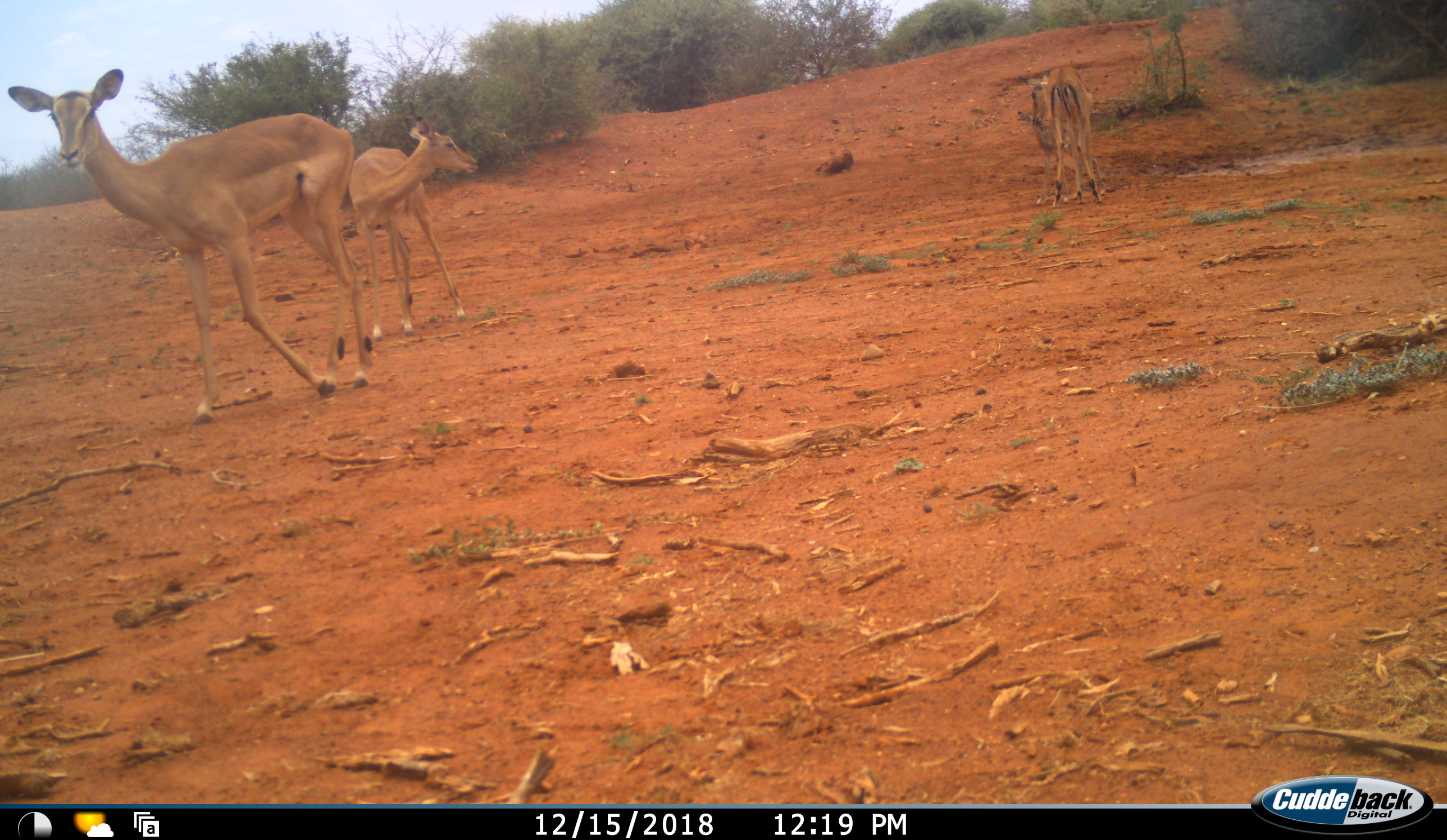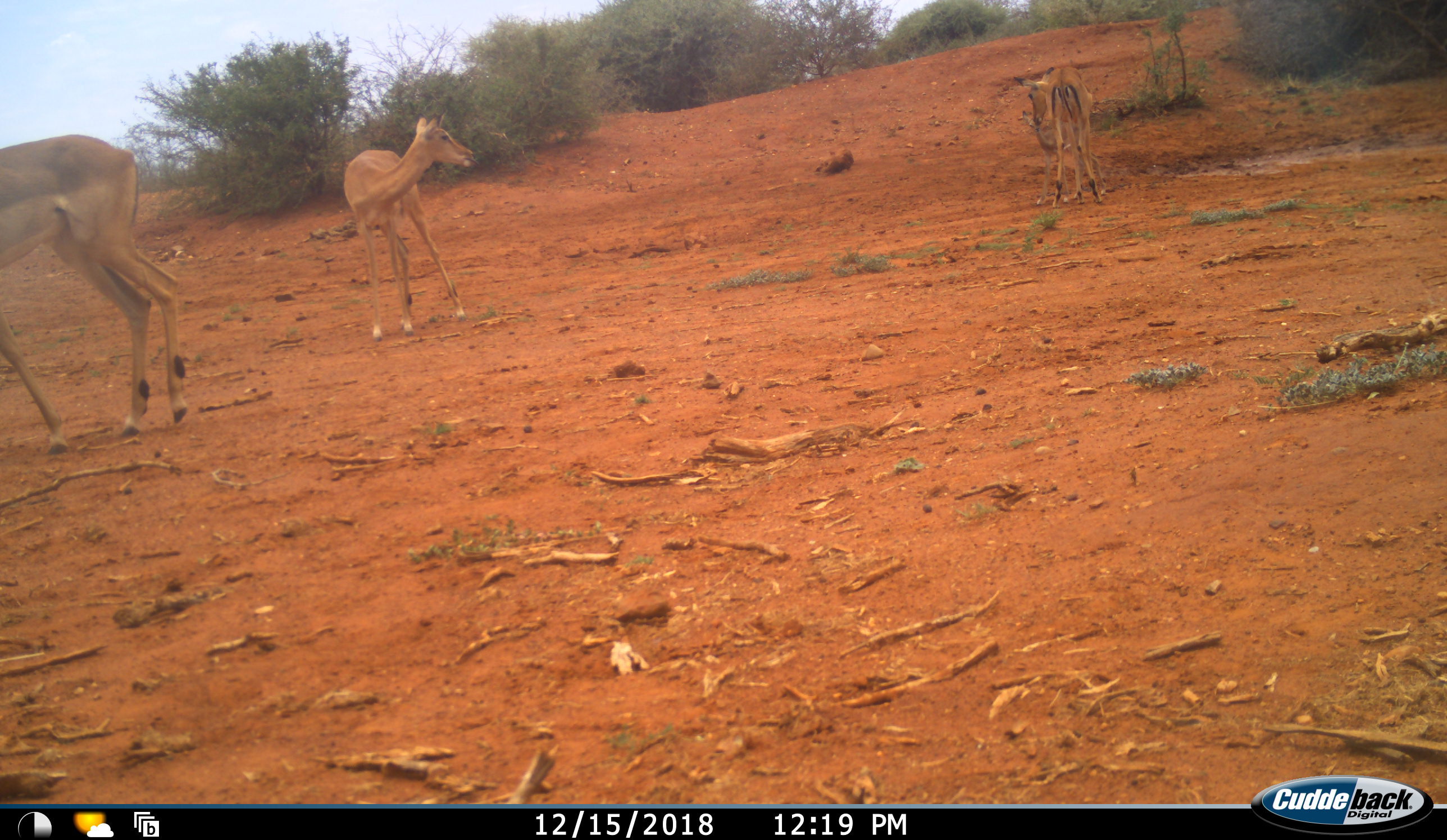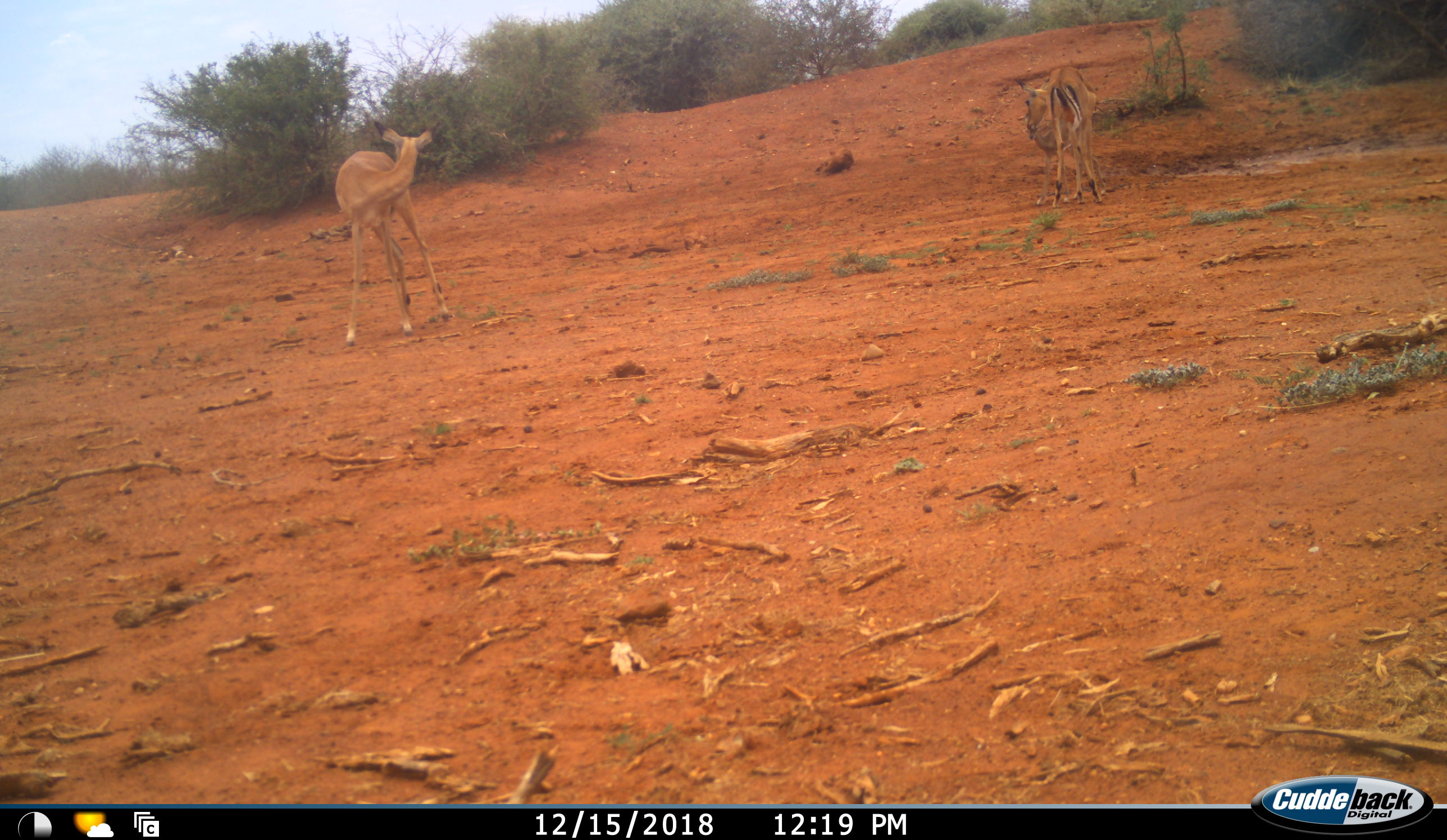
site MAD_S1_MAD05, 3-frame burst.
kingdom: Animalia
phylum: Chordata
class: Mammalia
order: Artiodactyla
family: Bovidae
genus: Aepyceros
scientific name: Aepyceros melampus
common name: impala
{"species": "impala (Aepyceros melampus)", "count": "3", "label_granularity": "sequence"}